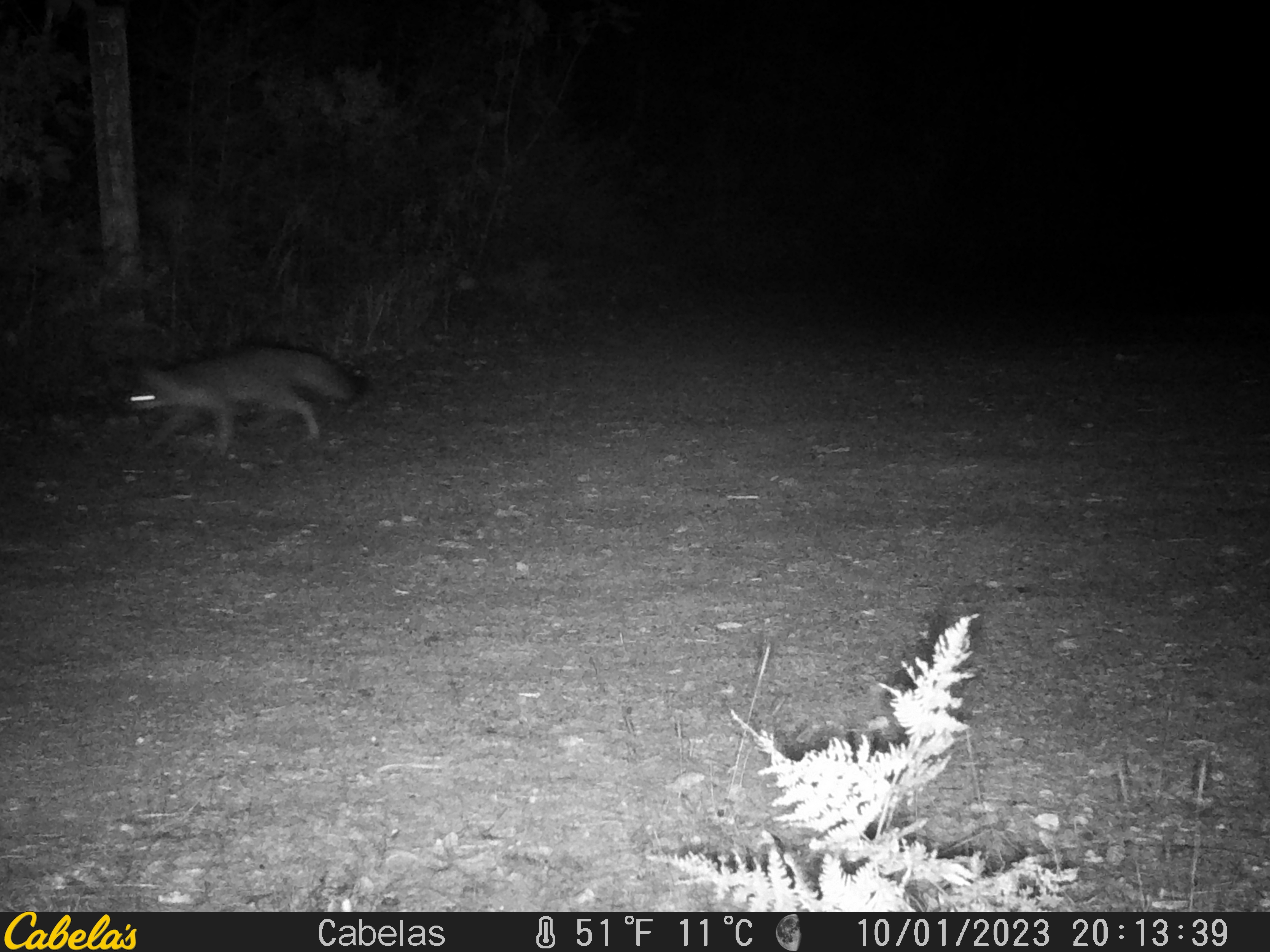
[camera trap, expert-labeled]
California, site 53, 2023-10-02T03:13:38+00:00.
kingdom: Animalia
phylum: Chordata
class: Mammalia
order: Carnivora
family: Canidae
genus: Urocyon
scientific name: Urocyon cinereoargenteus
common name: gray fox